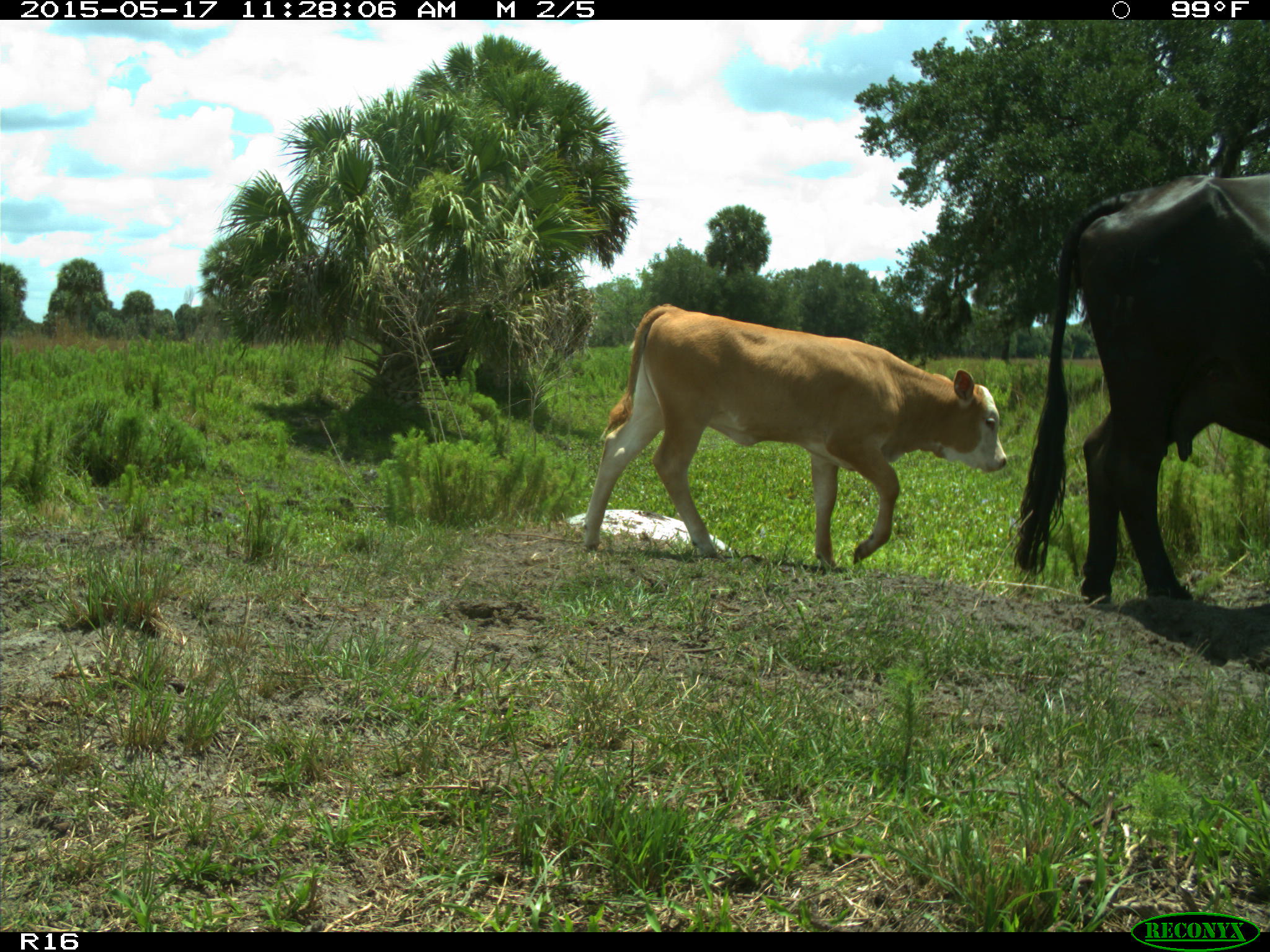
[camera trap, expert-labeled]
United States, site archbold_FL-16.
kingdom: Animalia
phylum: Chordata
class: Mammalia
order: Artiodactyla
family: Bovidae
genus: Bos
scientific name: Bos taurus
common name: domestic cow